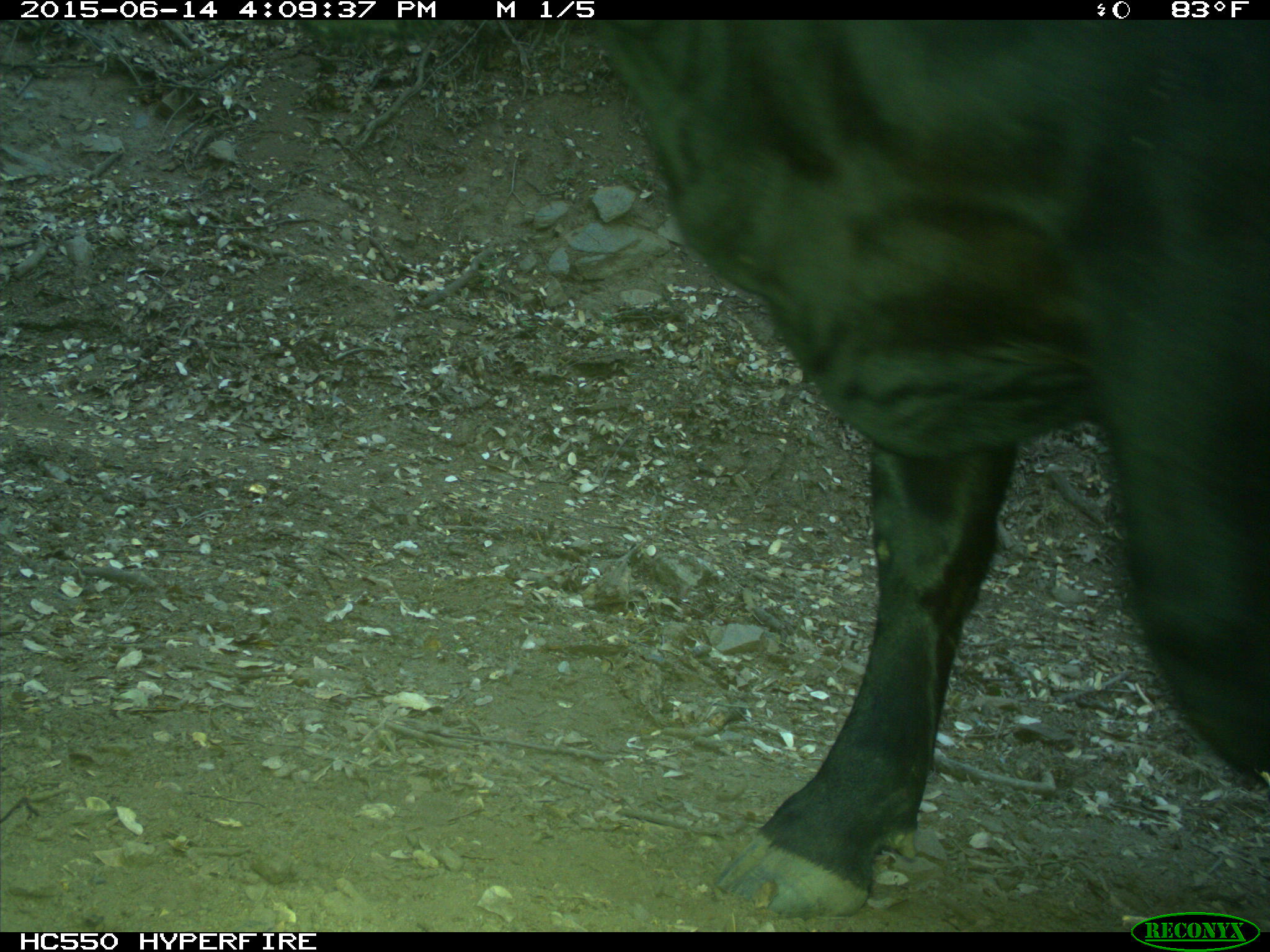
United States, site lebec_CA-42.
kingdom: Animalia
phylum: Chordata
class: Mammalia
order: Artiodactyla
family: Bovidae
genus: Bos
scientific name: Bos taurus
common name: domestic cow